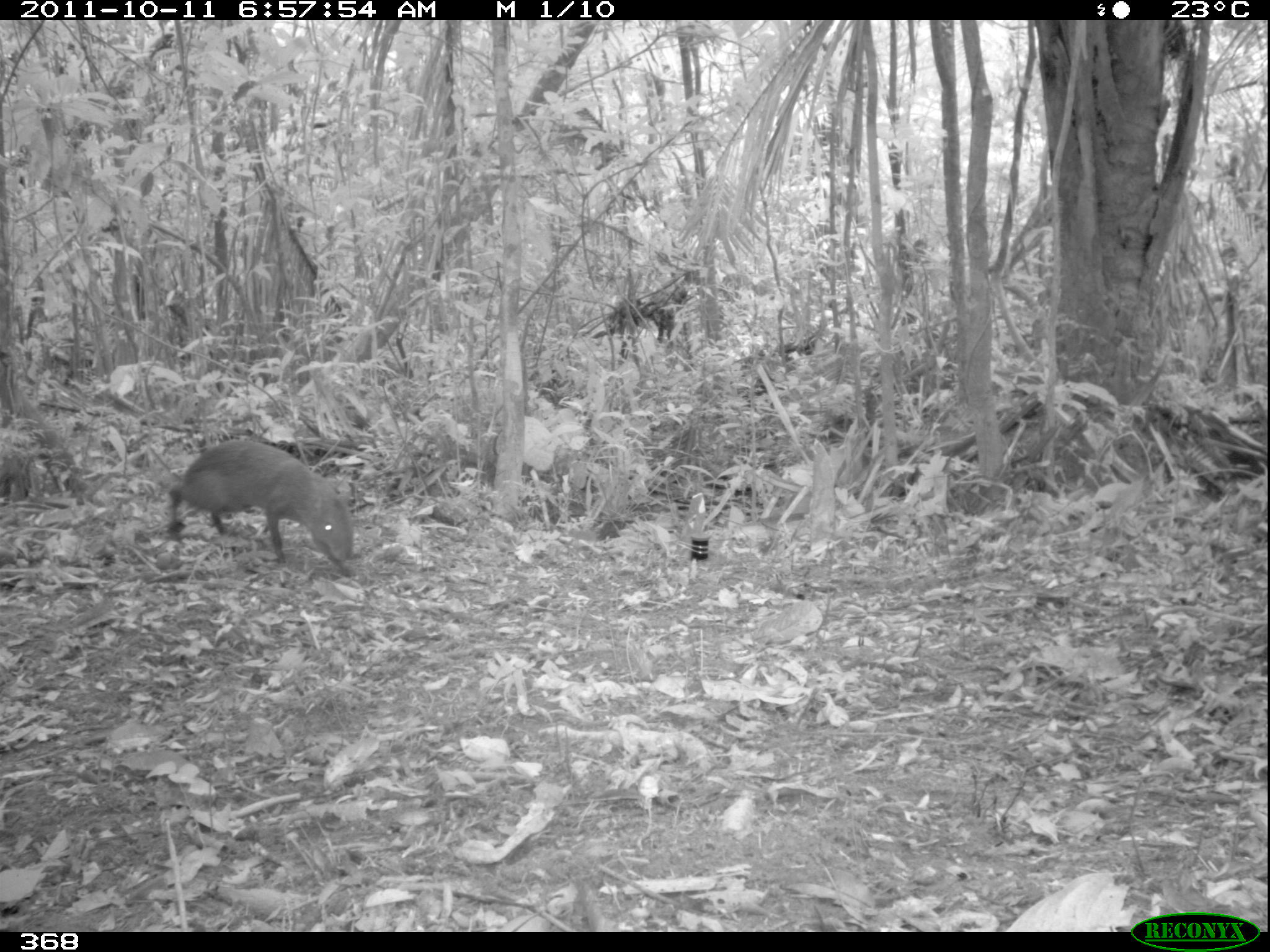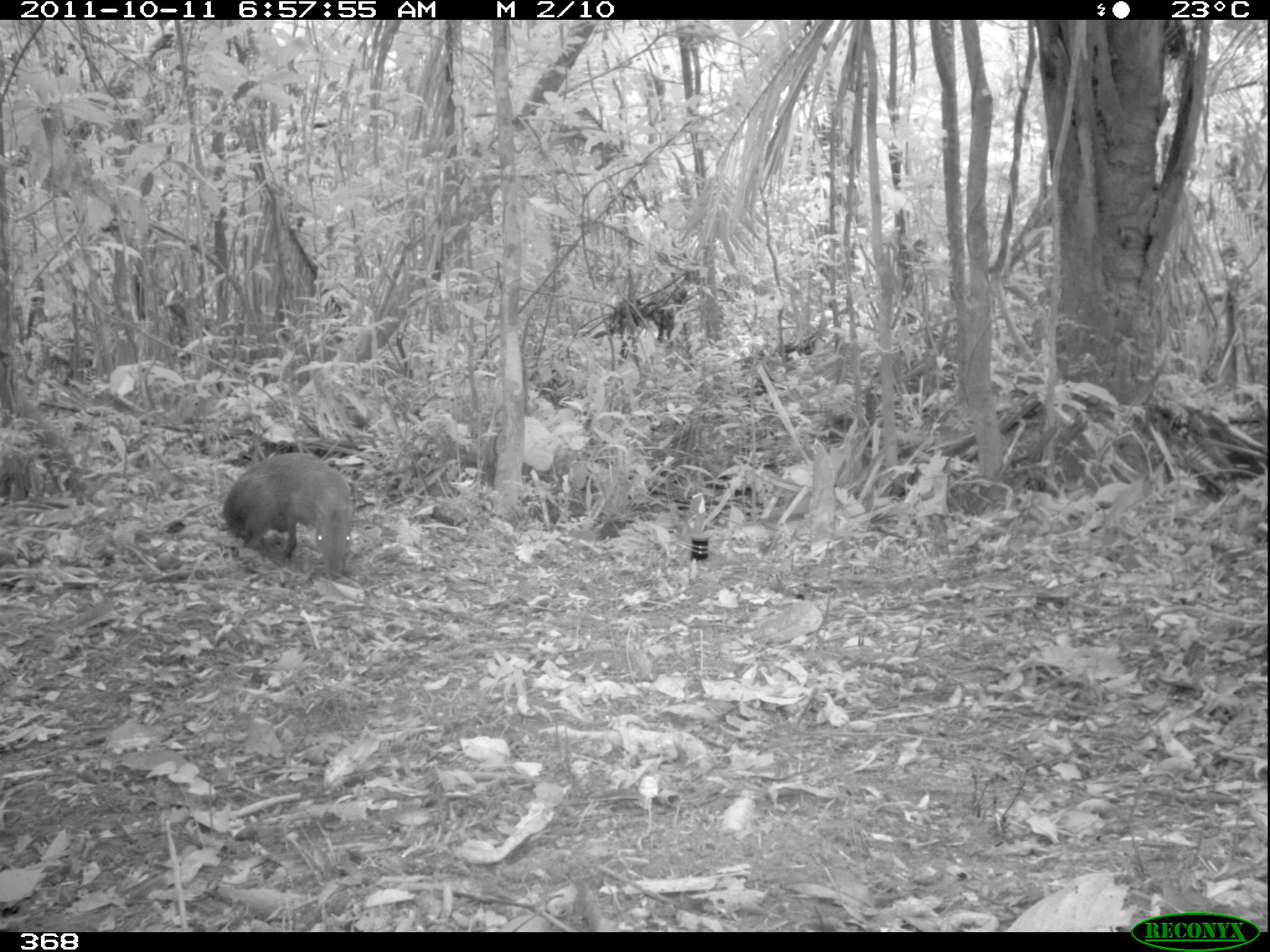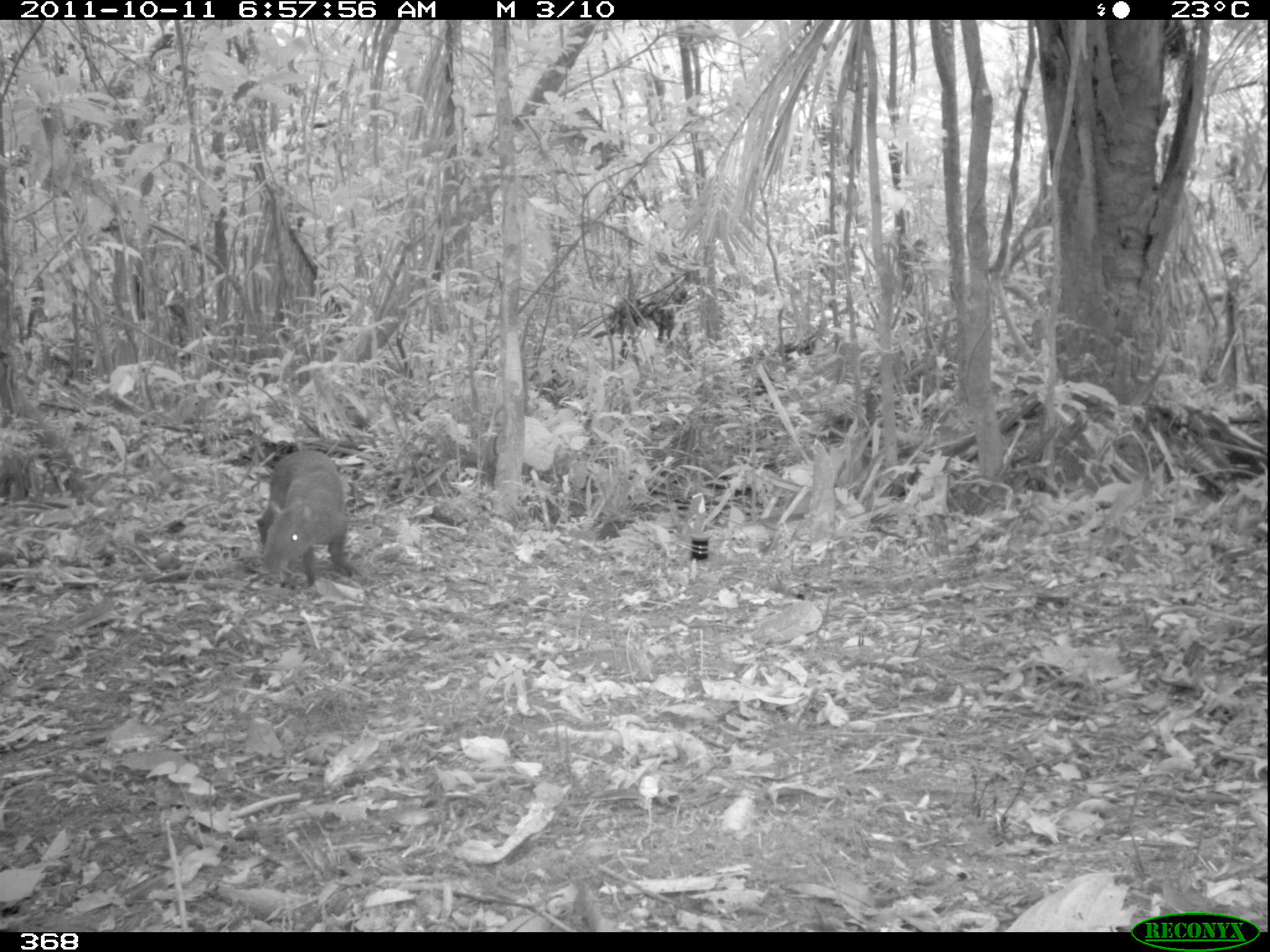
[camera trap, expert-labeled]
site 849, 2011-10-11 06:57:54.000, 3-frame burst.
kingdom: Animalia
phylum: Chordata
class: Mammalia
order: Rodentia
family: Dasyproctidae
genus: Dasyprocta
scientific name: Dasyprocta punctata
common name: central american agouti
Dasyprocta punctata (central american agouti).